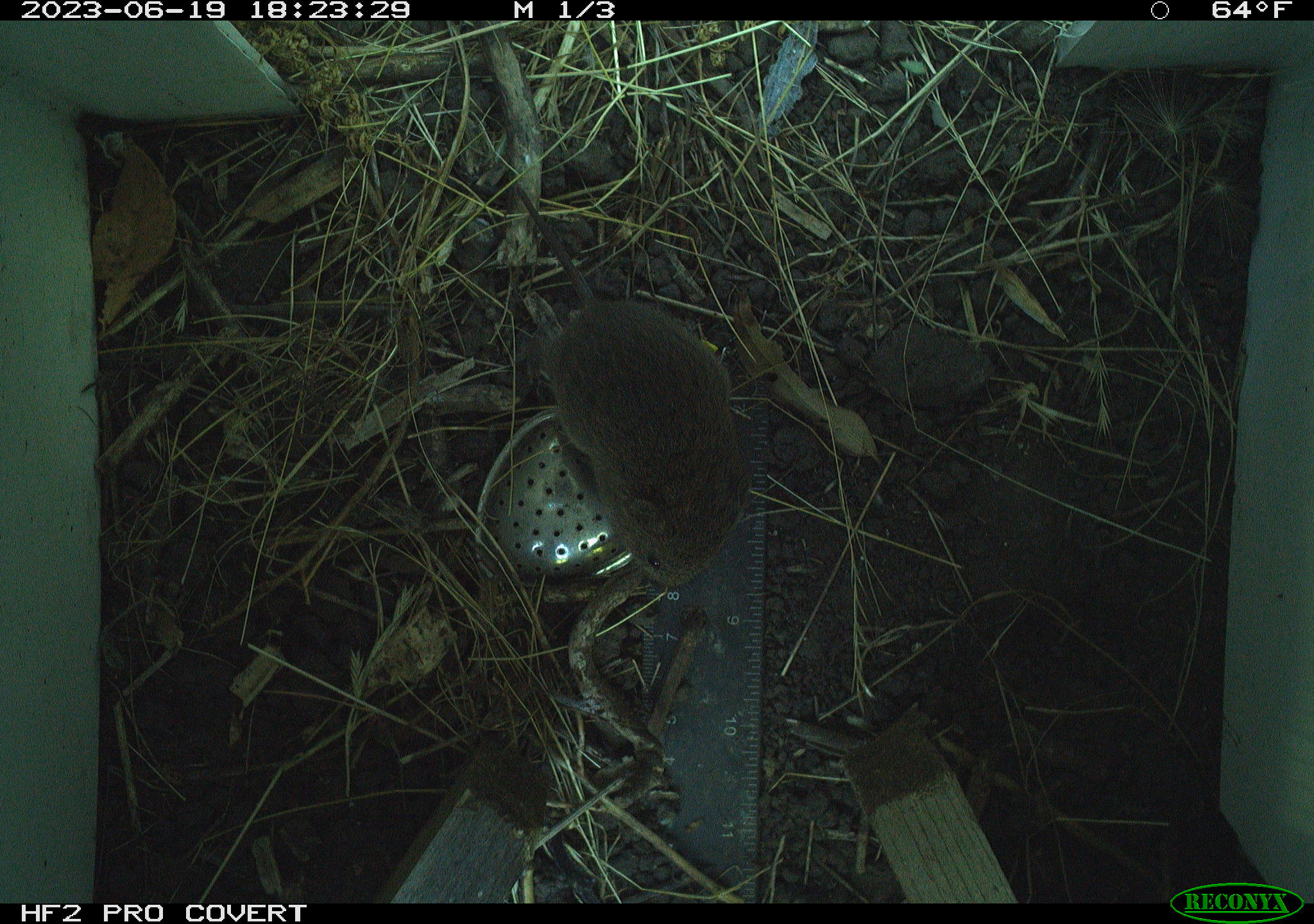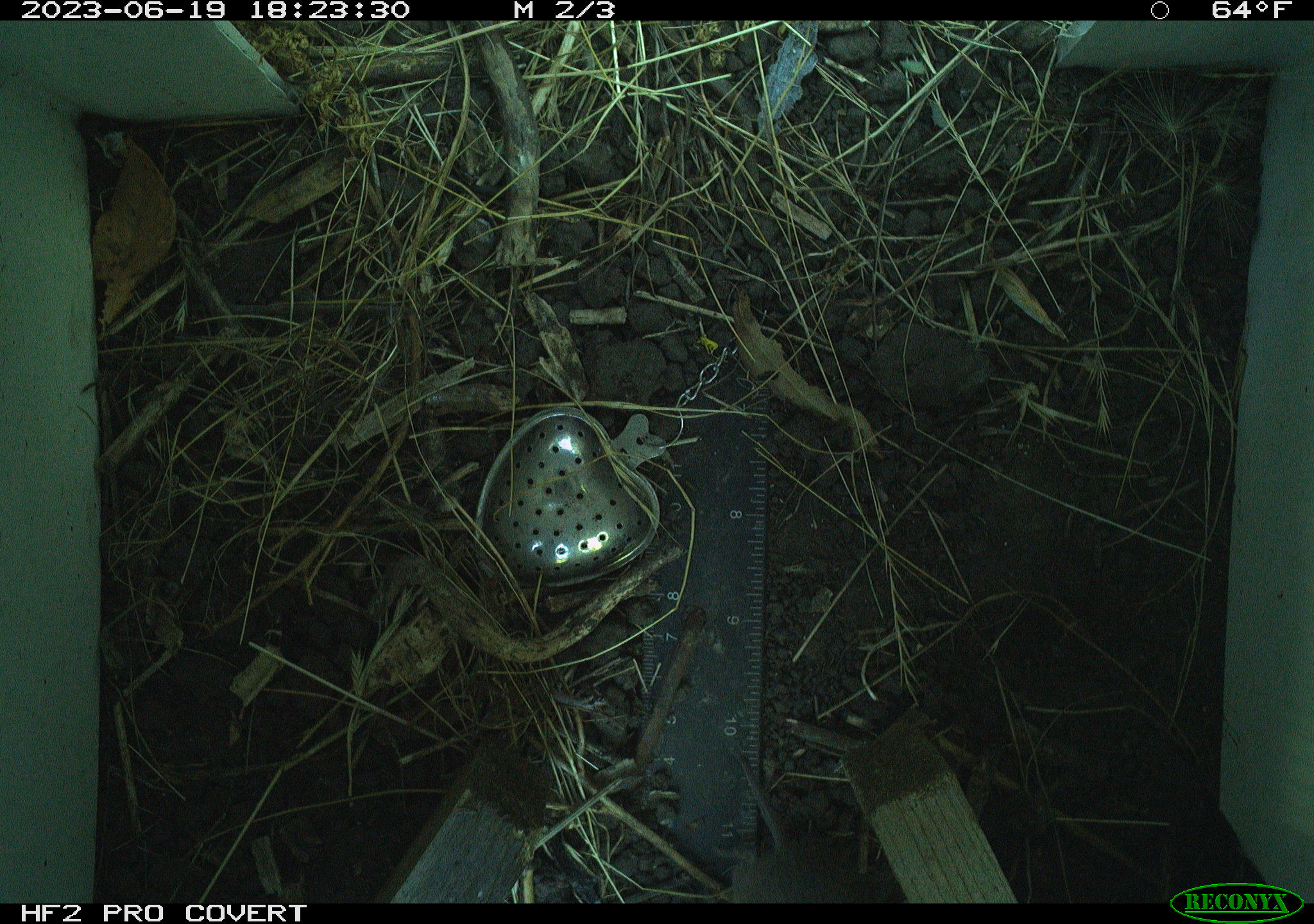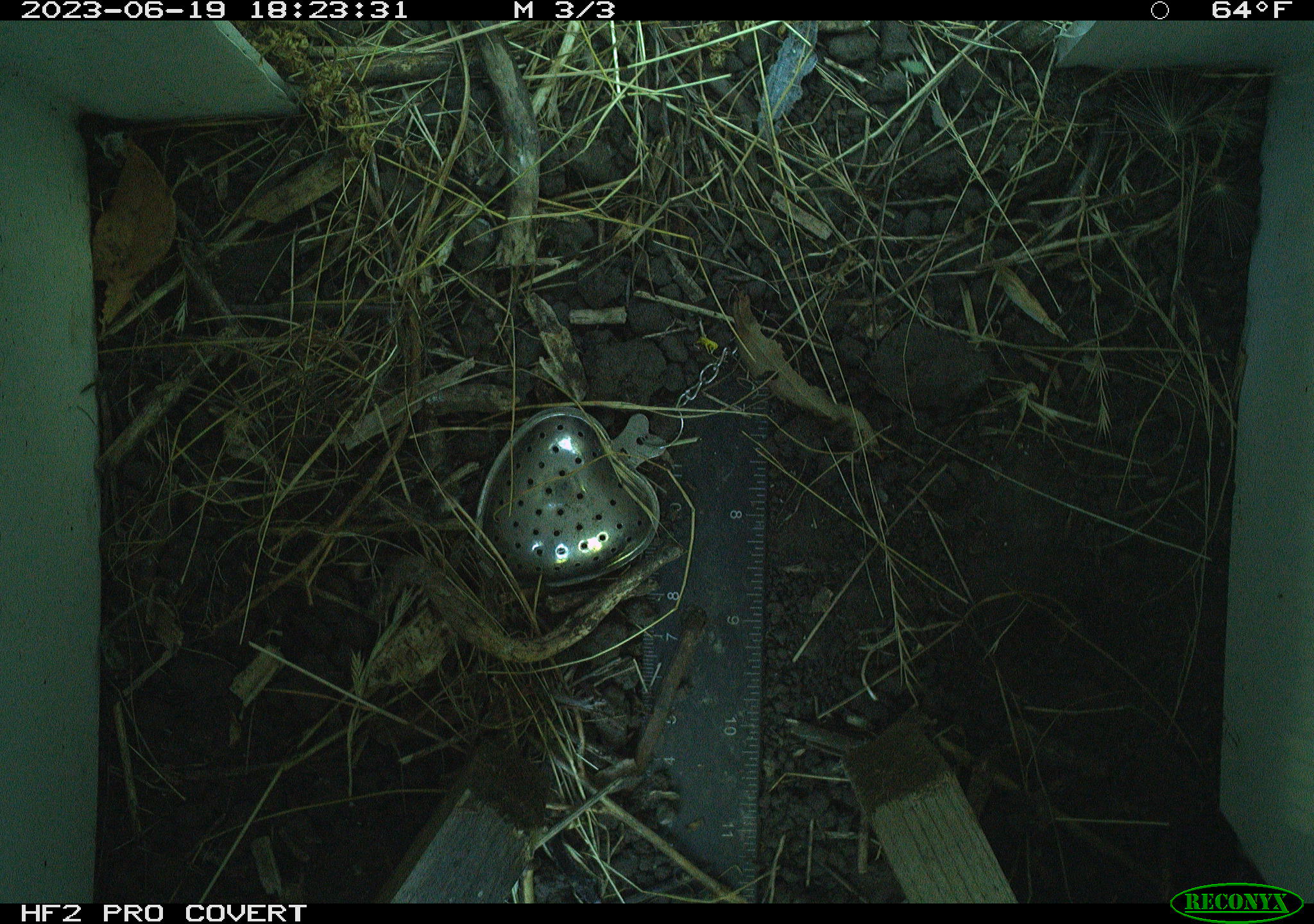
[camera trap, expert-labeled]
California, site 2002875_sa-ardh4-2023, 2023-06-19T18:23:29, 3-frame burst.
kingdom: Animalia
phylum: Chordata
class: Mammalia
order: Rodentia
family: Cricetidae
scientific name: Arvicolinae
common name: voles, lemmings, and muskrats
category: arvicolinae subfamily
Arvicolinae subfamily (voles, lemmings, and muskrats) (Arvicolinae).